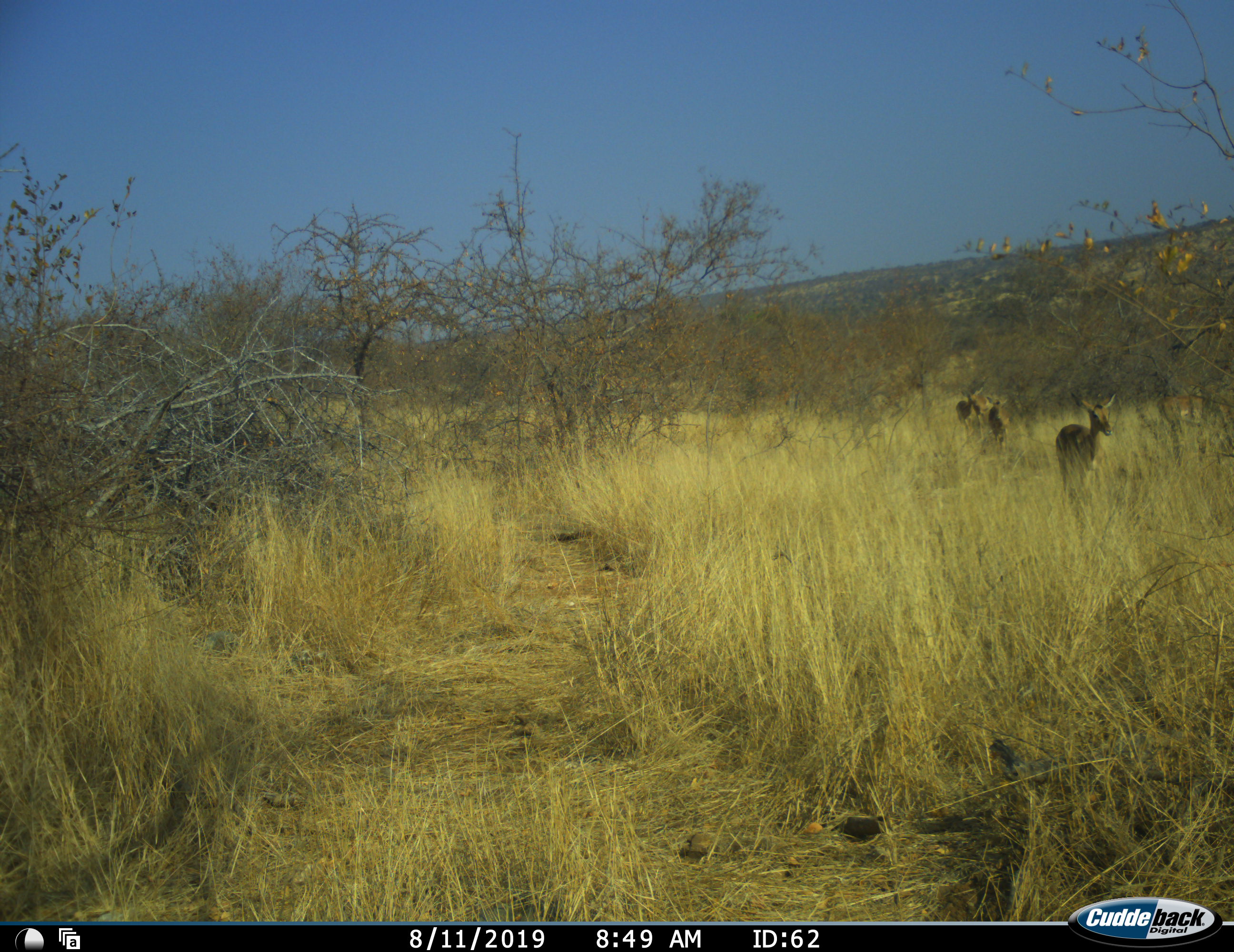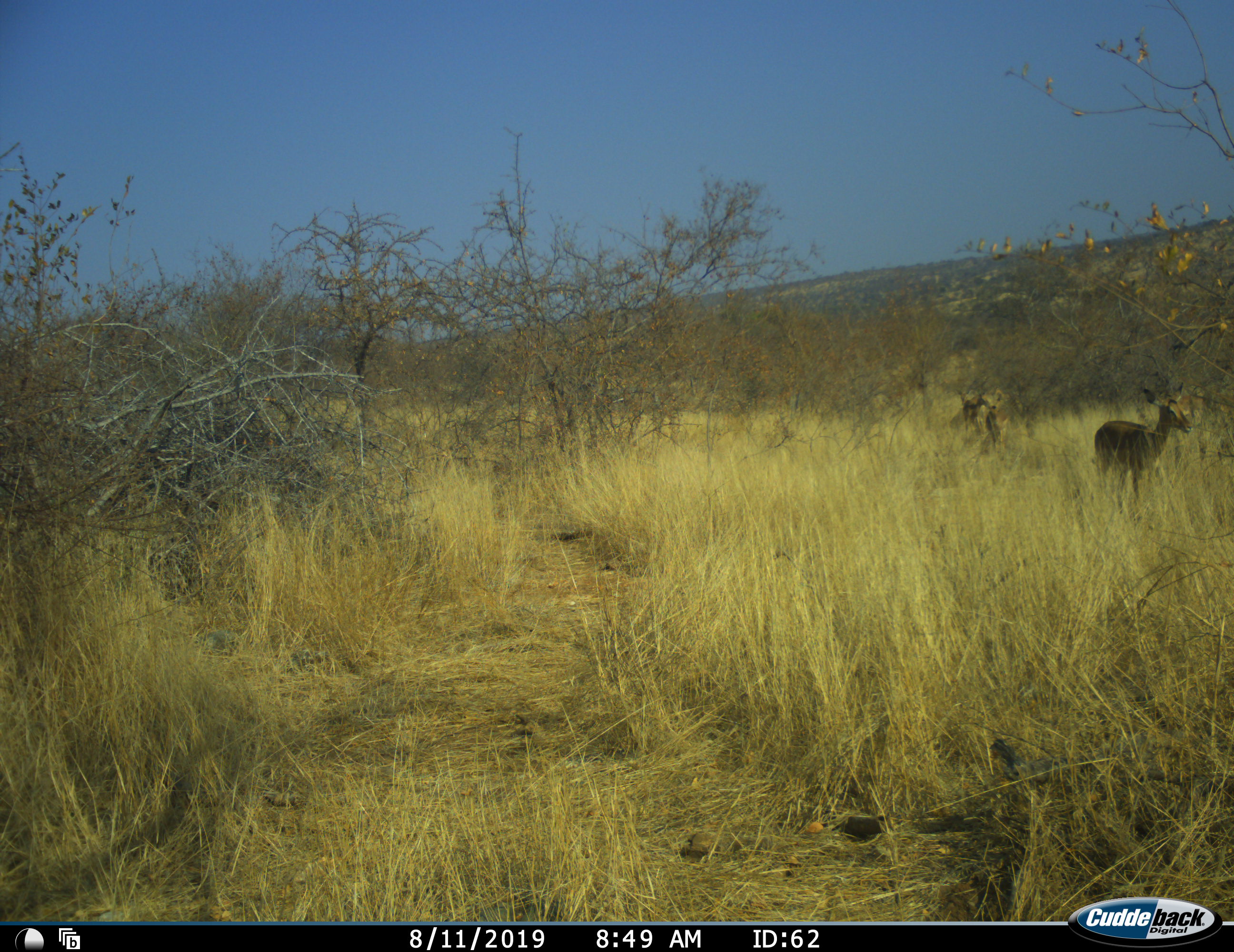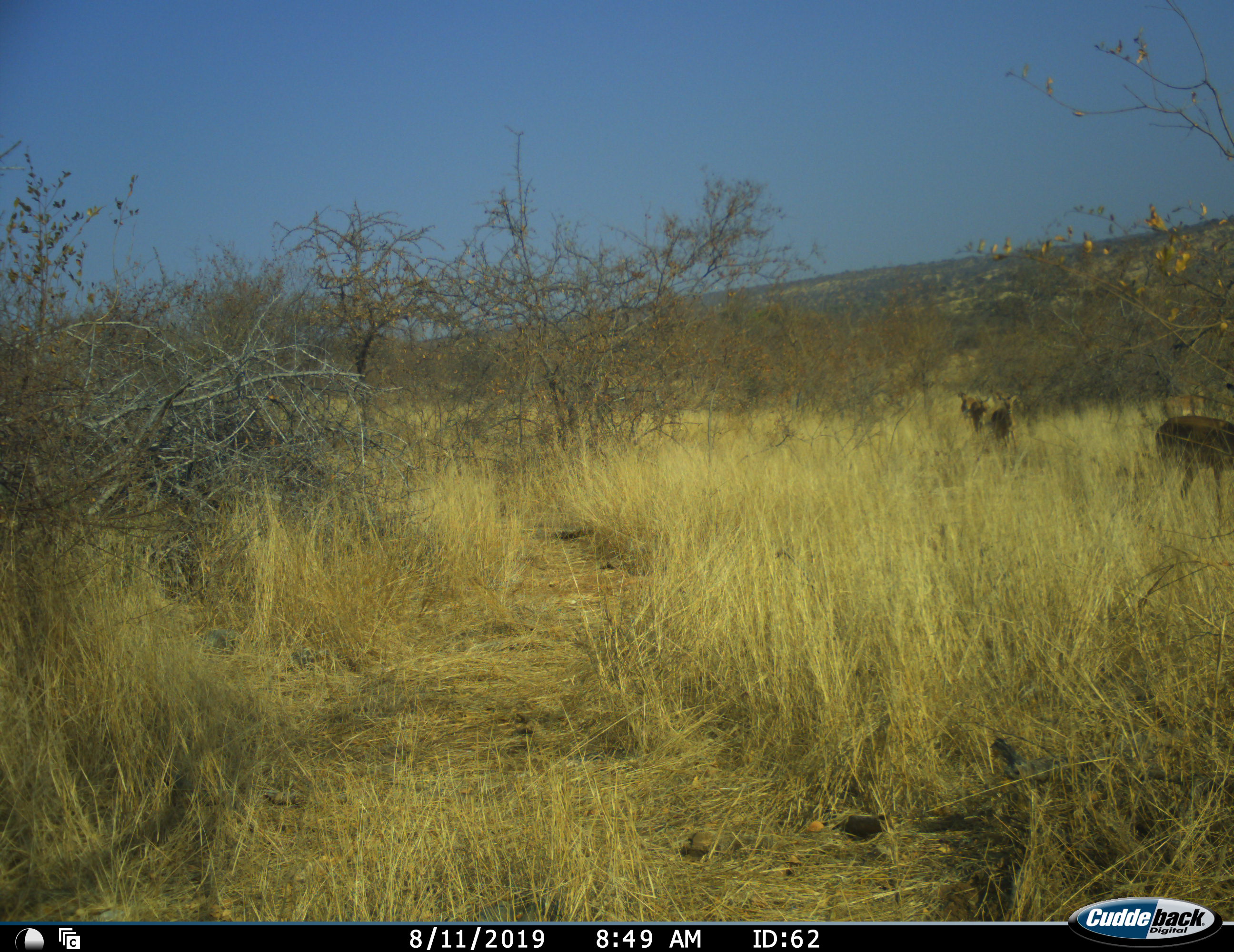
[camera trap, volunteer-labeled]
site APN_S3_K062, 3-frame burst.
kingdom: Animalia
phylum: Chordata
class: Mammalia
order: Artiodactyla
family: Bovidae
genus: Aepyceros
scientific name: Aepyceros melampus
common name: impala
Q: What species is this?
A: Impala (Aepyceros melampus).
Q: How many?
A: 4.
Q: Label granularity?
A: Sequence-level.